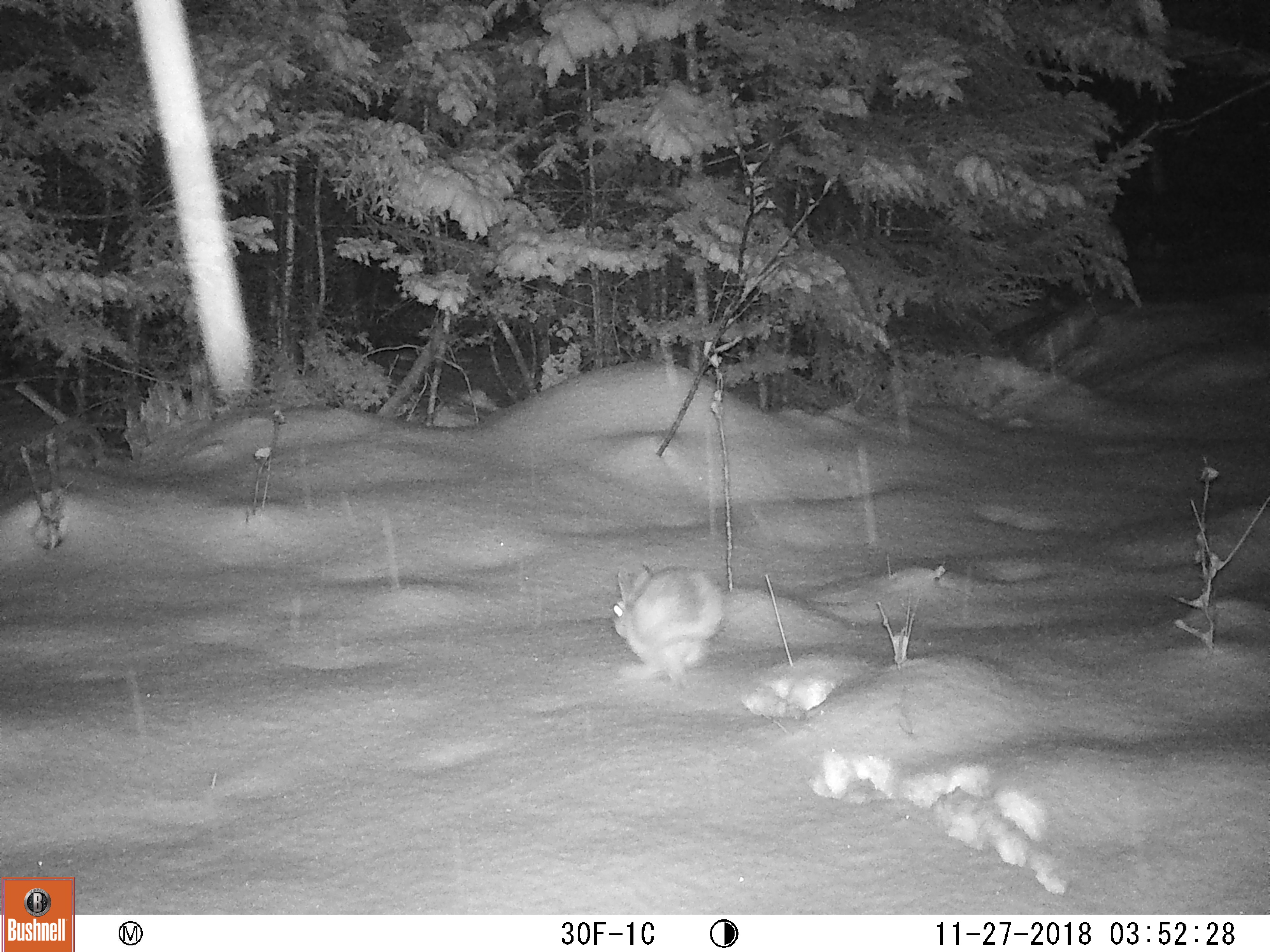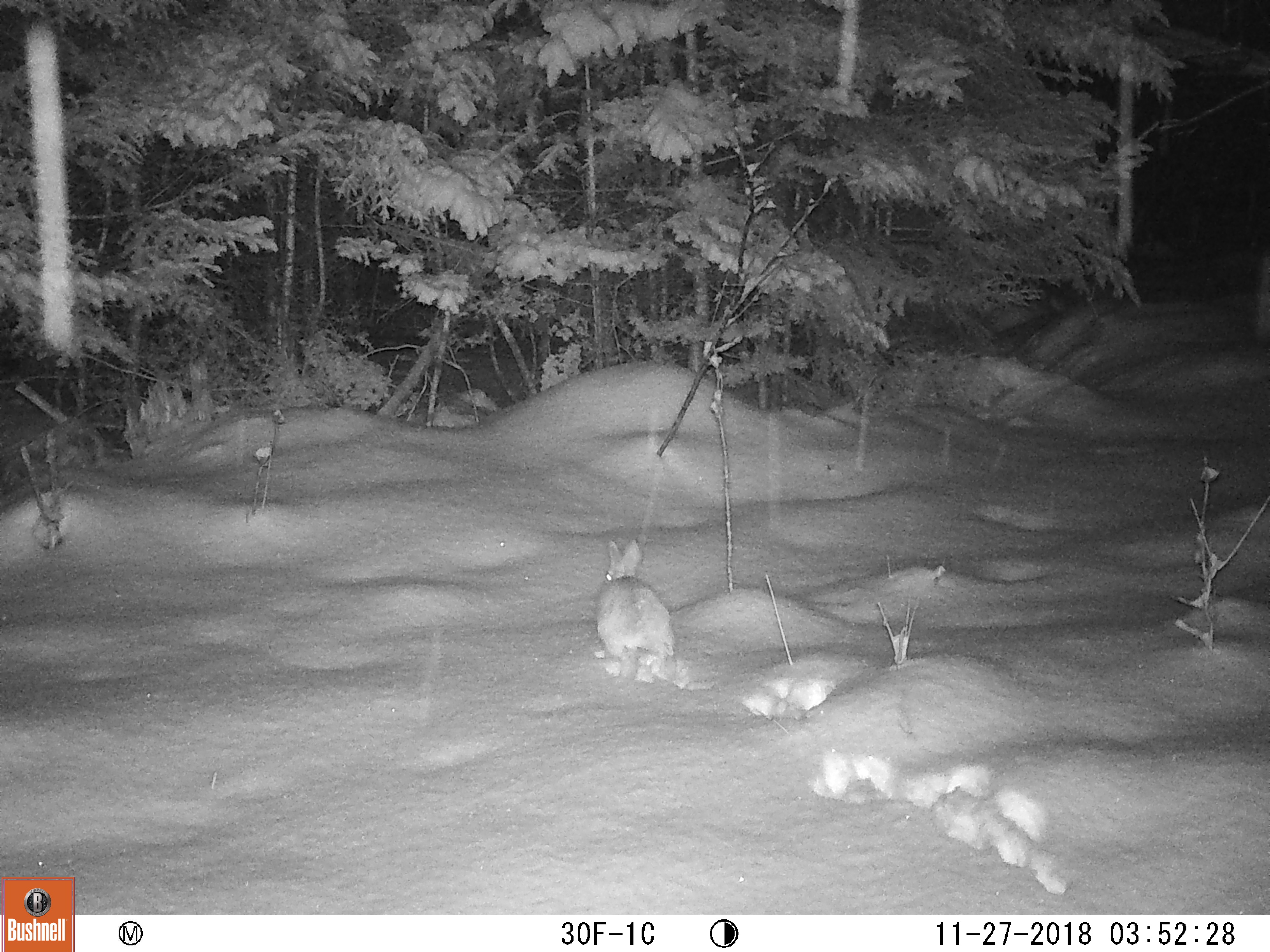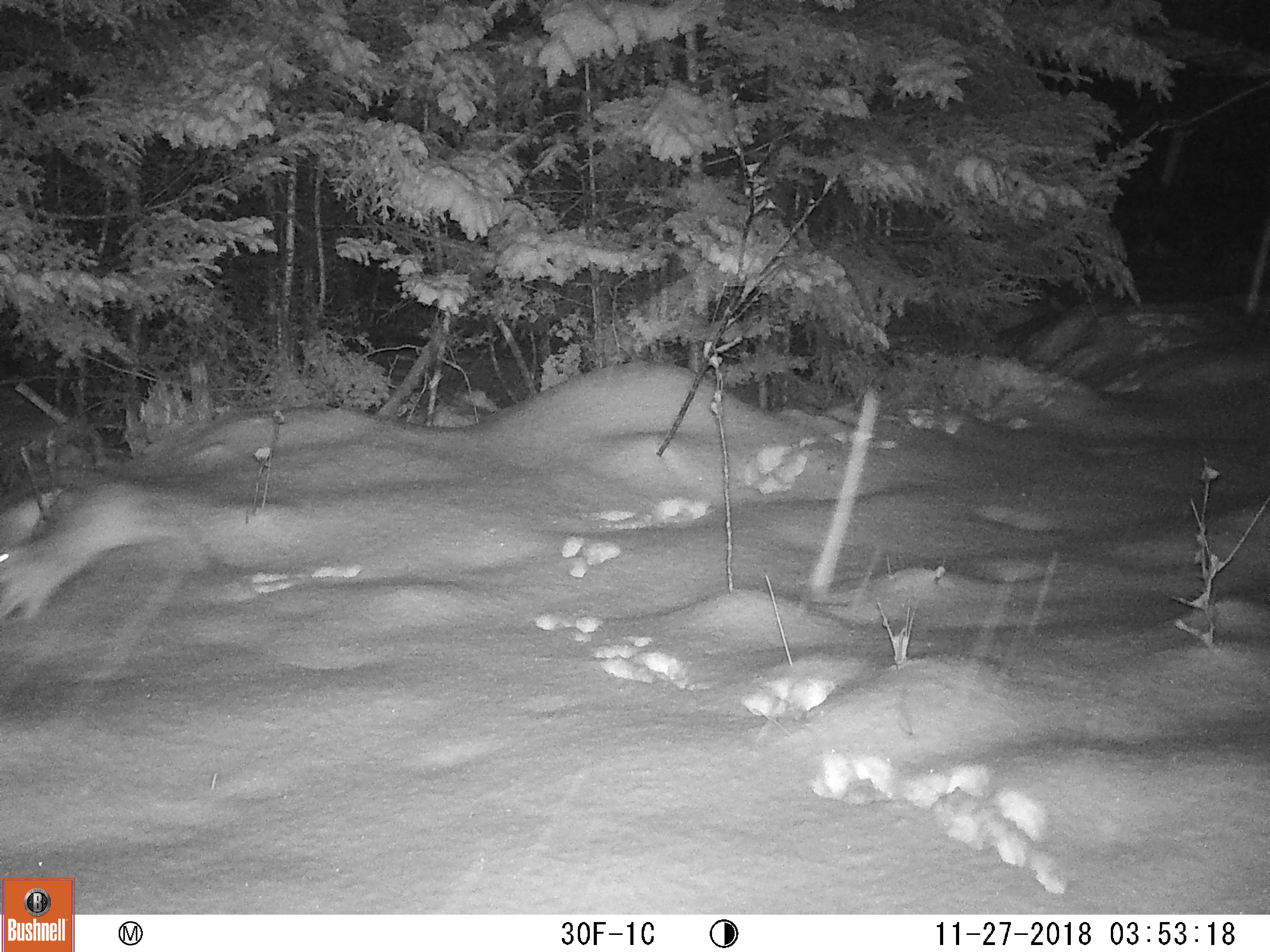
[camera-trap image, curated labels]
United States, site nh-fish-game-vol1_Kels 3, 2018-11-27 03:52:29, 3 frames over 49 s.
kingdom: Animalia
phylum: Chordata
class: Mammalia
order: Lagomorpha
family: Leporidae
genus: Lepus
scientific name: Lepus americanus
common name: snowshoe hare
Snowshoe hare (Lepus americanus).